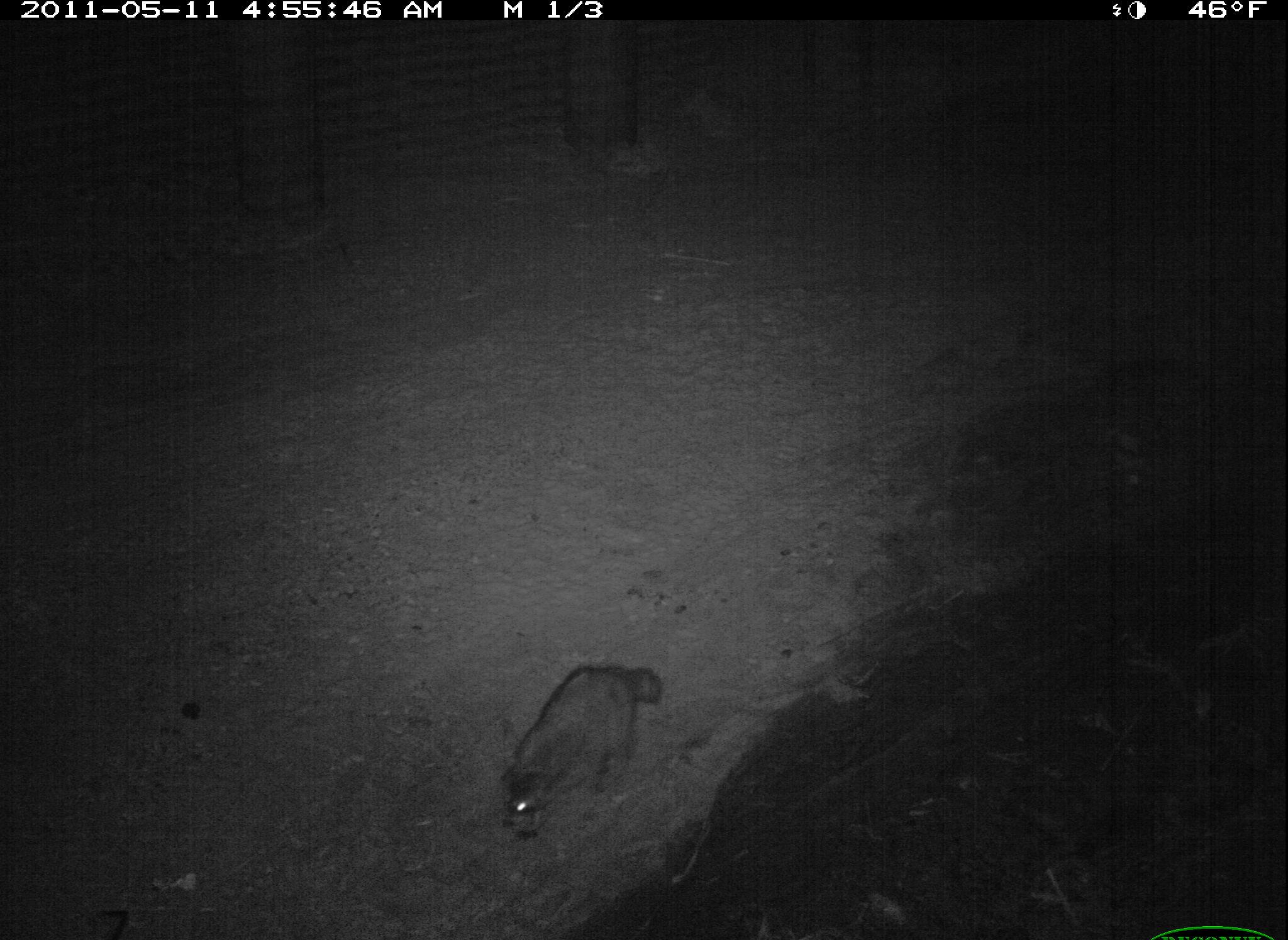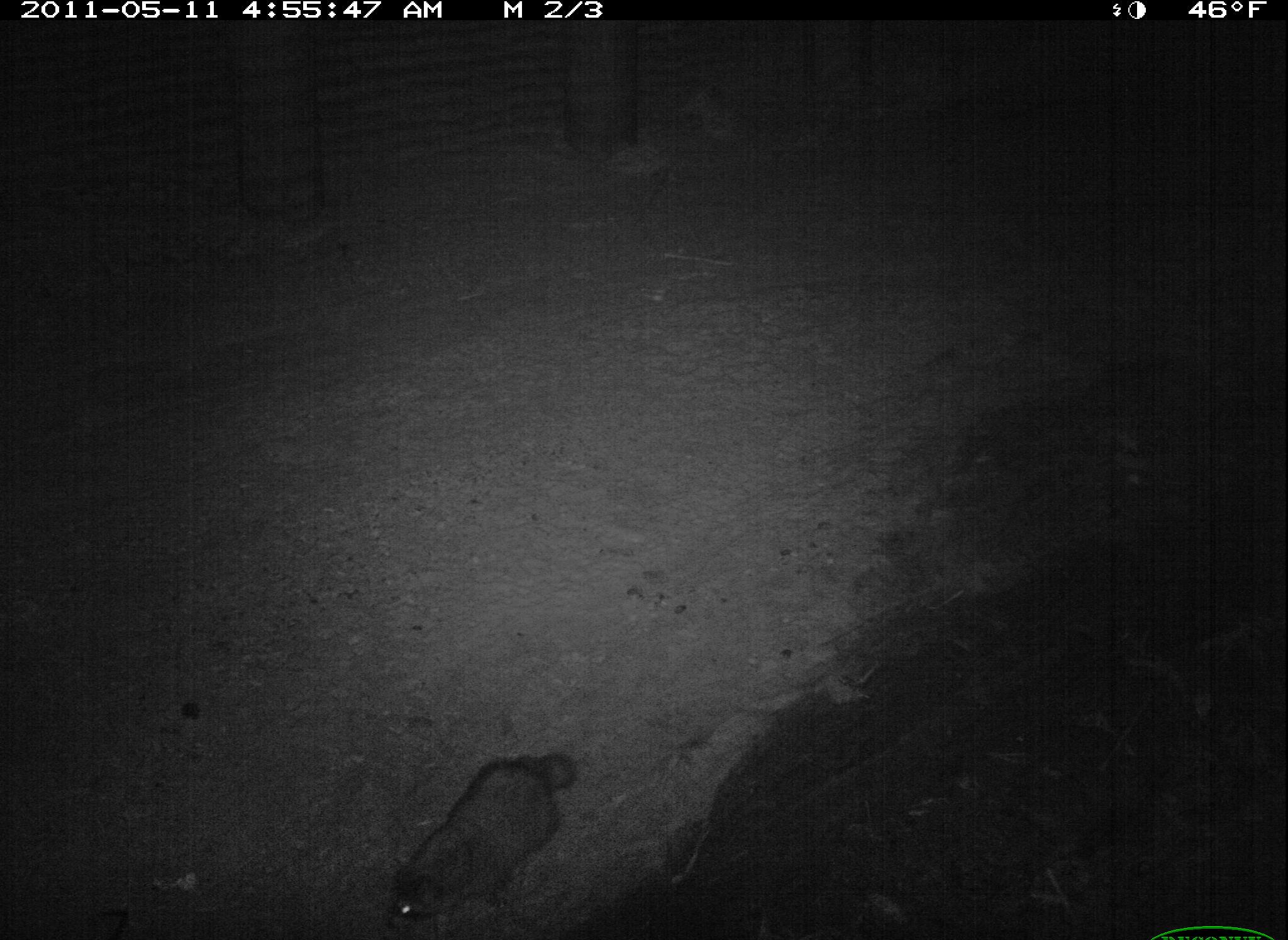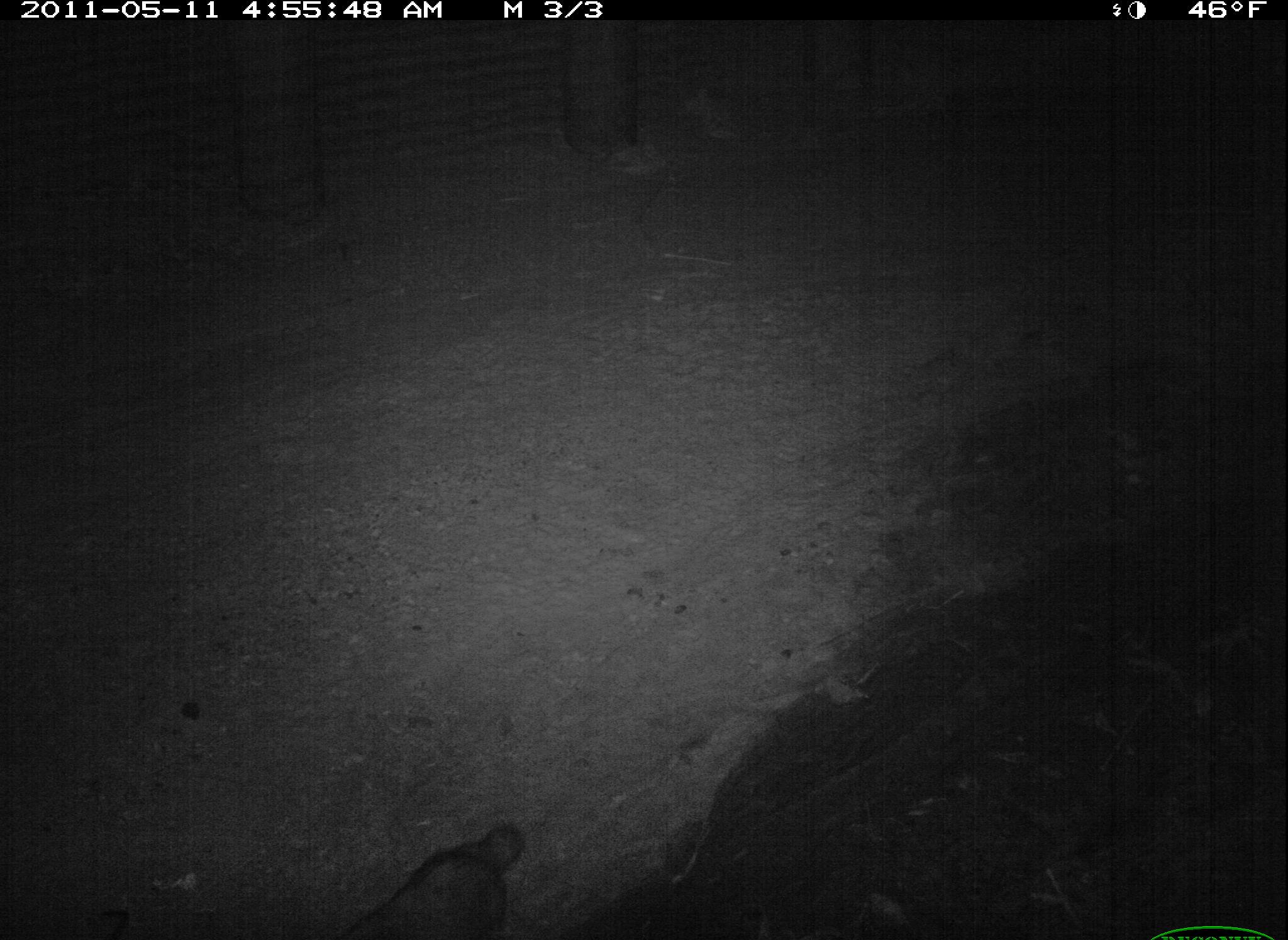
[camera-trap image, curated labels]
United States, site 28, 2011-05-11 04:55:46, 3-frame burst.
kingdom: Animalia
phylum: Chordata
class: Mammalia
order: Carnivora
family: Procyonidae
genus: Procyon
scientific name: Procyon lotor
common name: raccoon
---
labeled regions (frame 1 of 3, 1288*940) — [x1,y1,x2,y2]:
raccoon: [472,659,681,828]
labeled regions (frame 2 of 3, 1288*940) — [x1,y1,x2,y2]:
raccoon: [364,733,628,934]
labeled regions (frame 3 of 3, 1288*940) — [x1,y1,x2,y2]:
raccoon: [330,815,562,923]